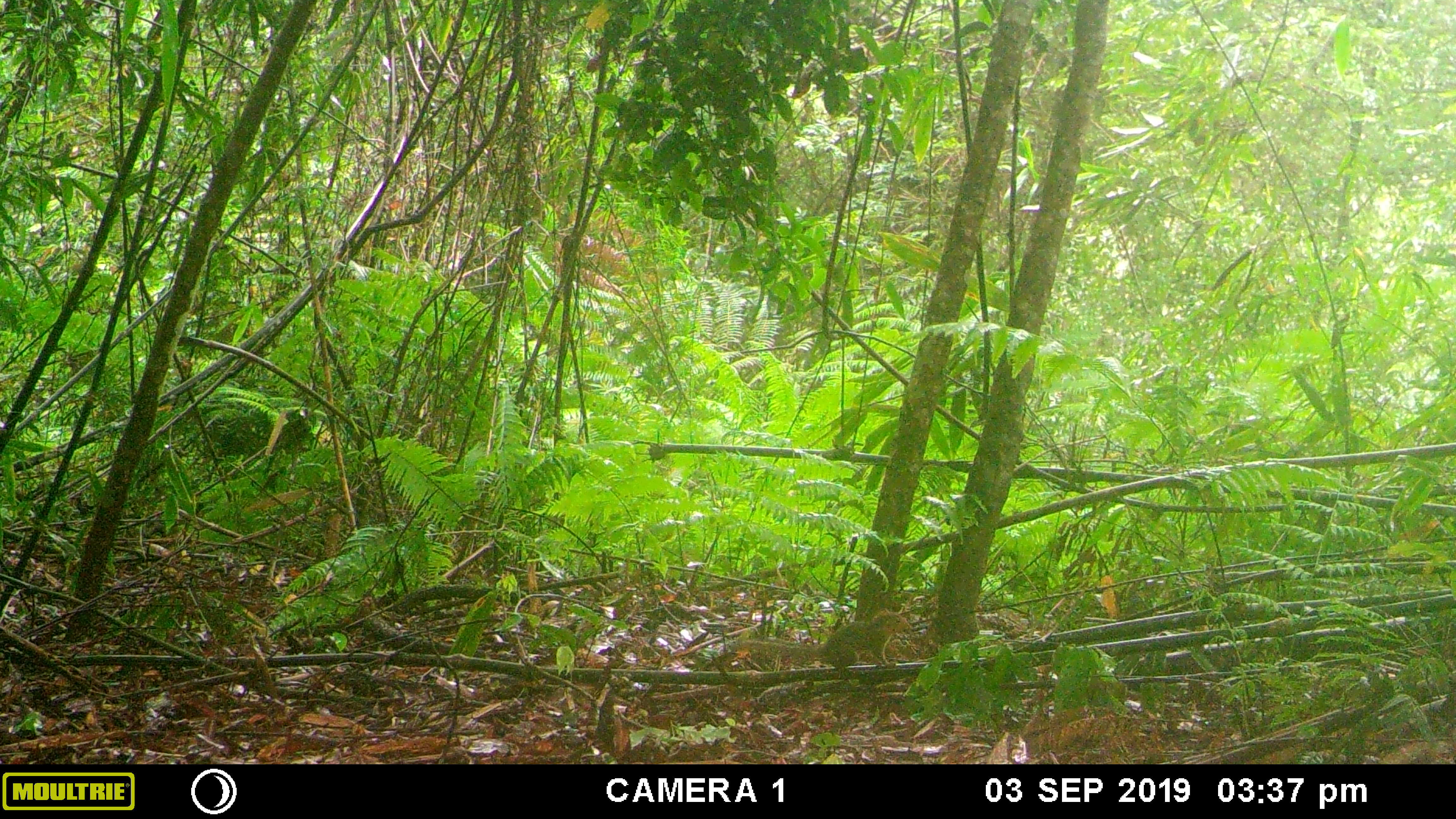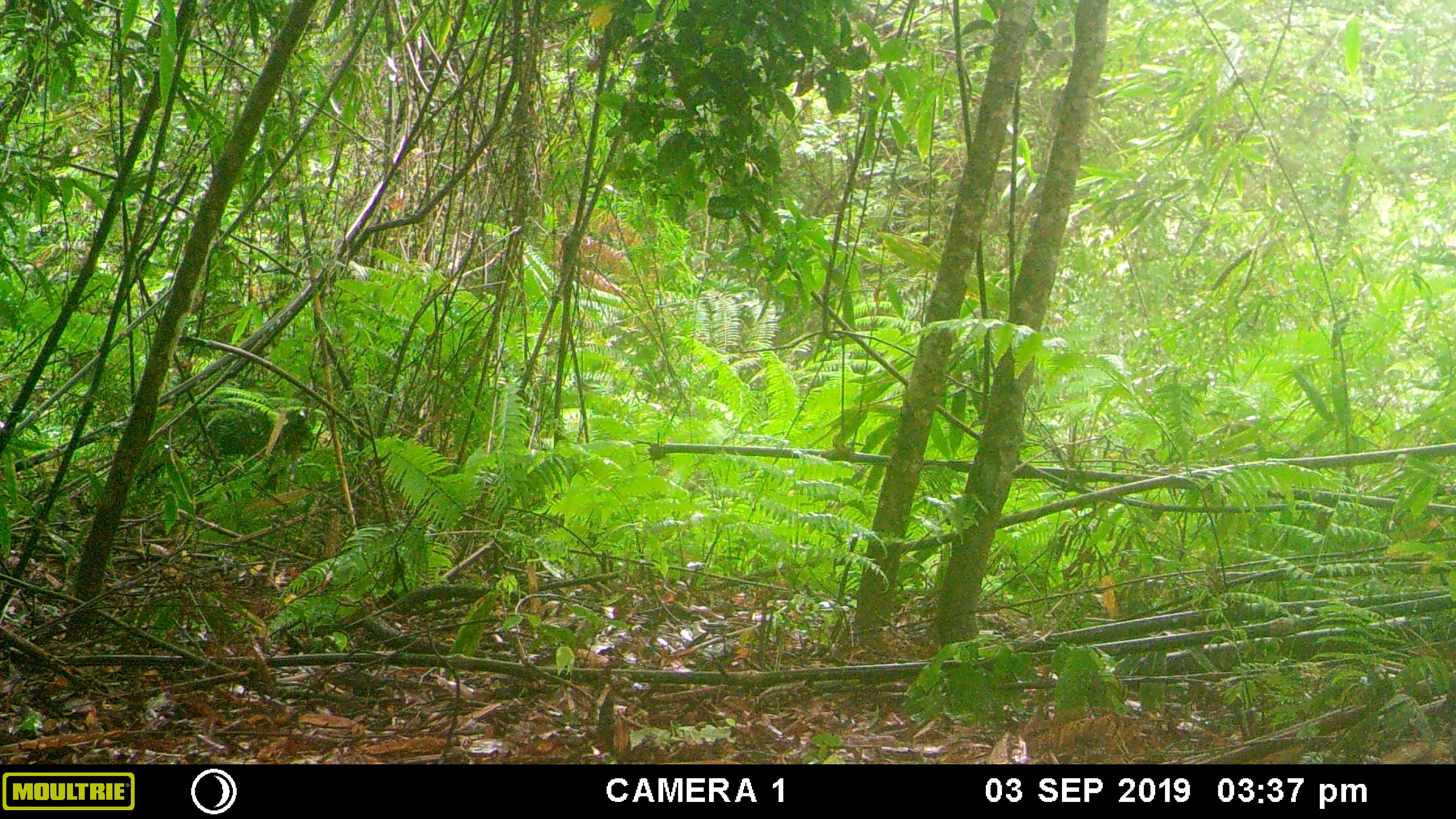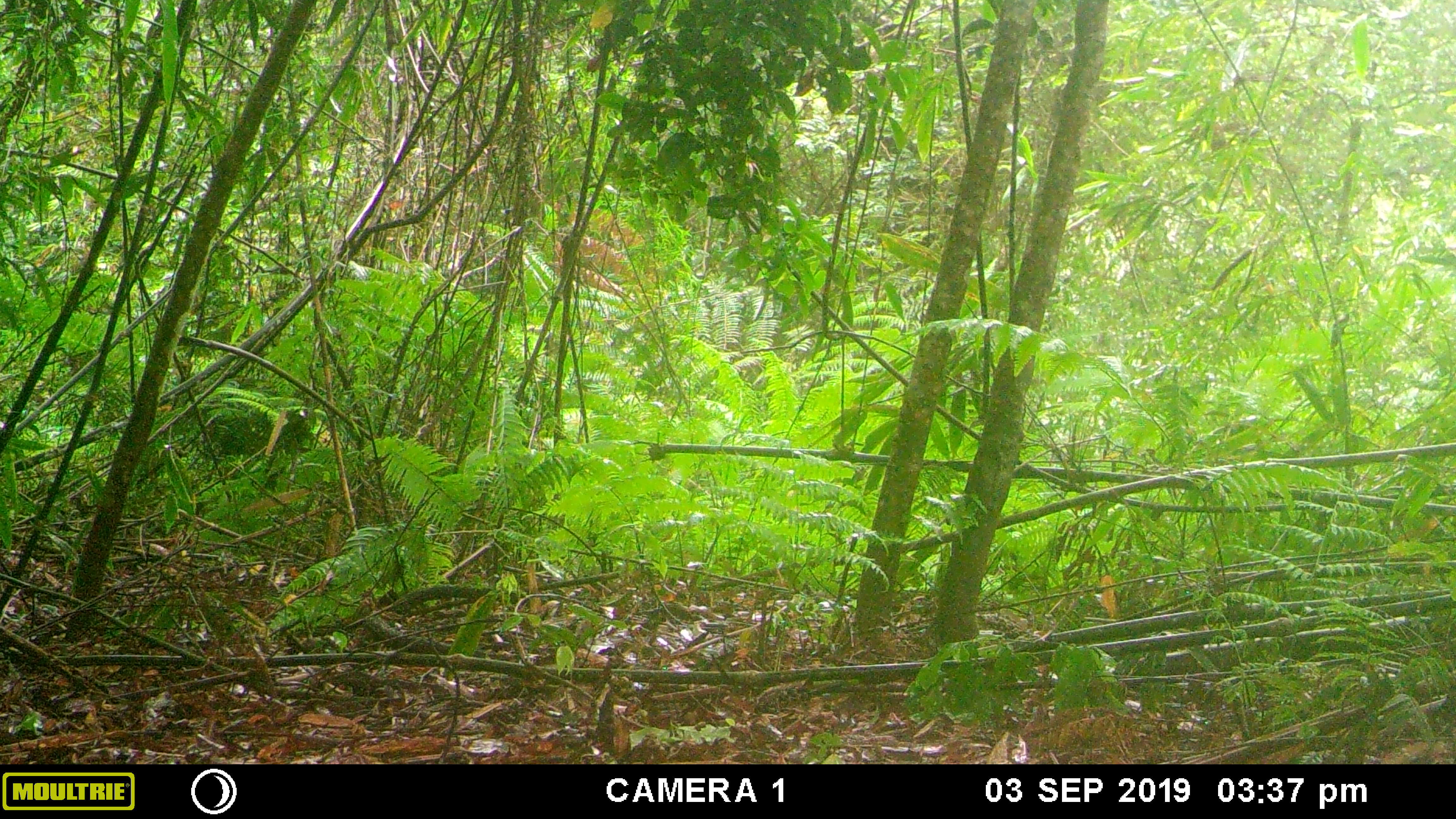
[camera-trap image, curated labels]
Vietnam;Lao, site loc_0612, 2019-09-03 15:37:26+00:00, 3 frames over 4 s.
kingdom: Animalia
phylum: Chordata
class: Mammalia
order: Rodentia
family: Sciuridae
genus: Dremomys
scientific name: Dremomys rufigenis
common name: red-cheeked squirrel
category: red cheeked squirrel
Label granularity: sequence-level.